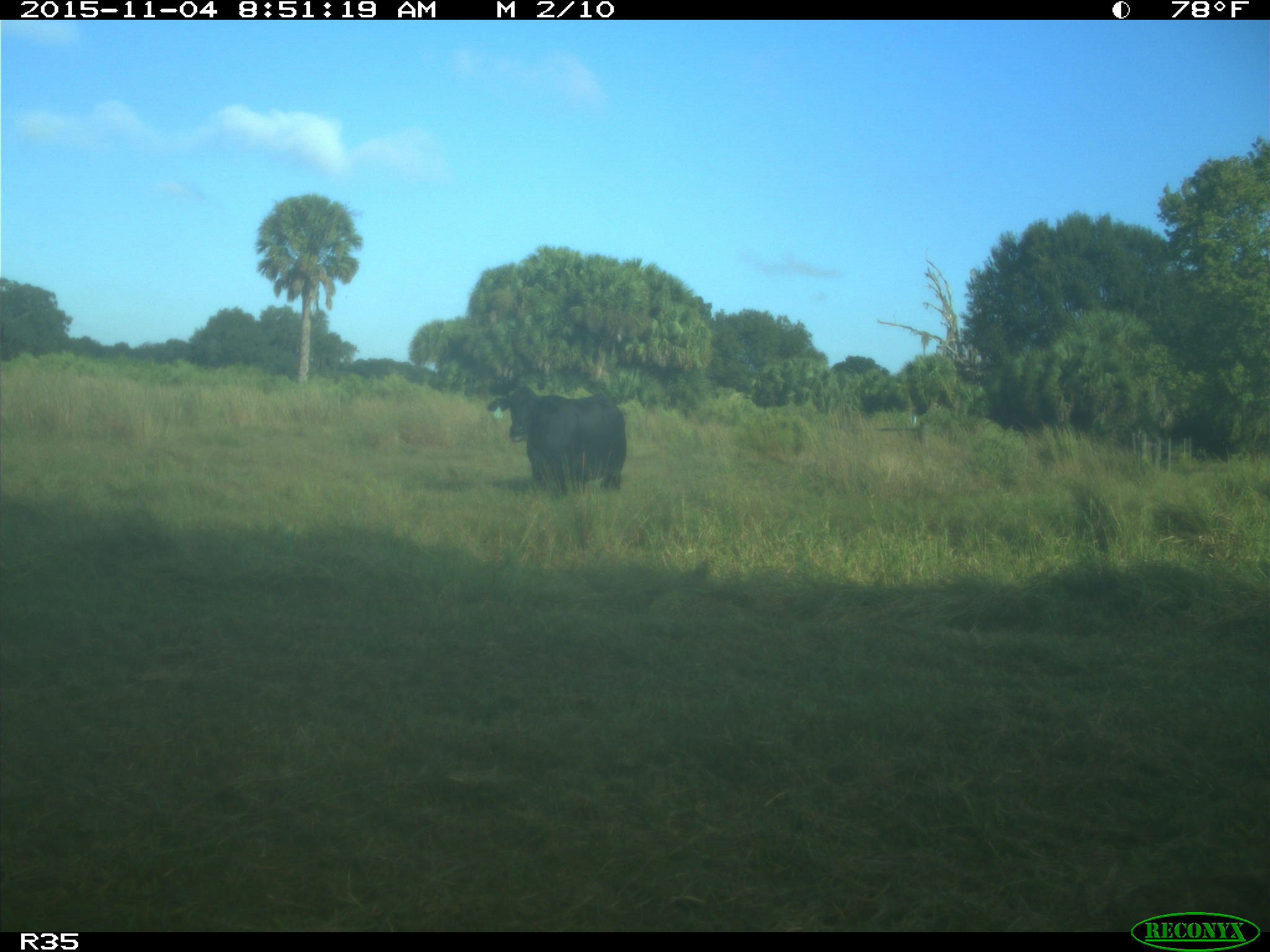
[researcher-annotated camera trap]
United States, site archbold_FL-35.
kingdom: Animalia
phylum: Chordata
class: Mammalia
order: Artiodactyla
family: Bovidae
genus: Bos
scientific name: Bos taurus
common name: domestic cow